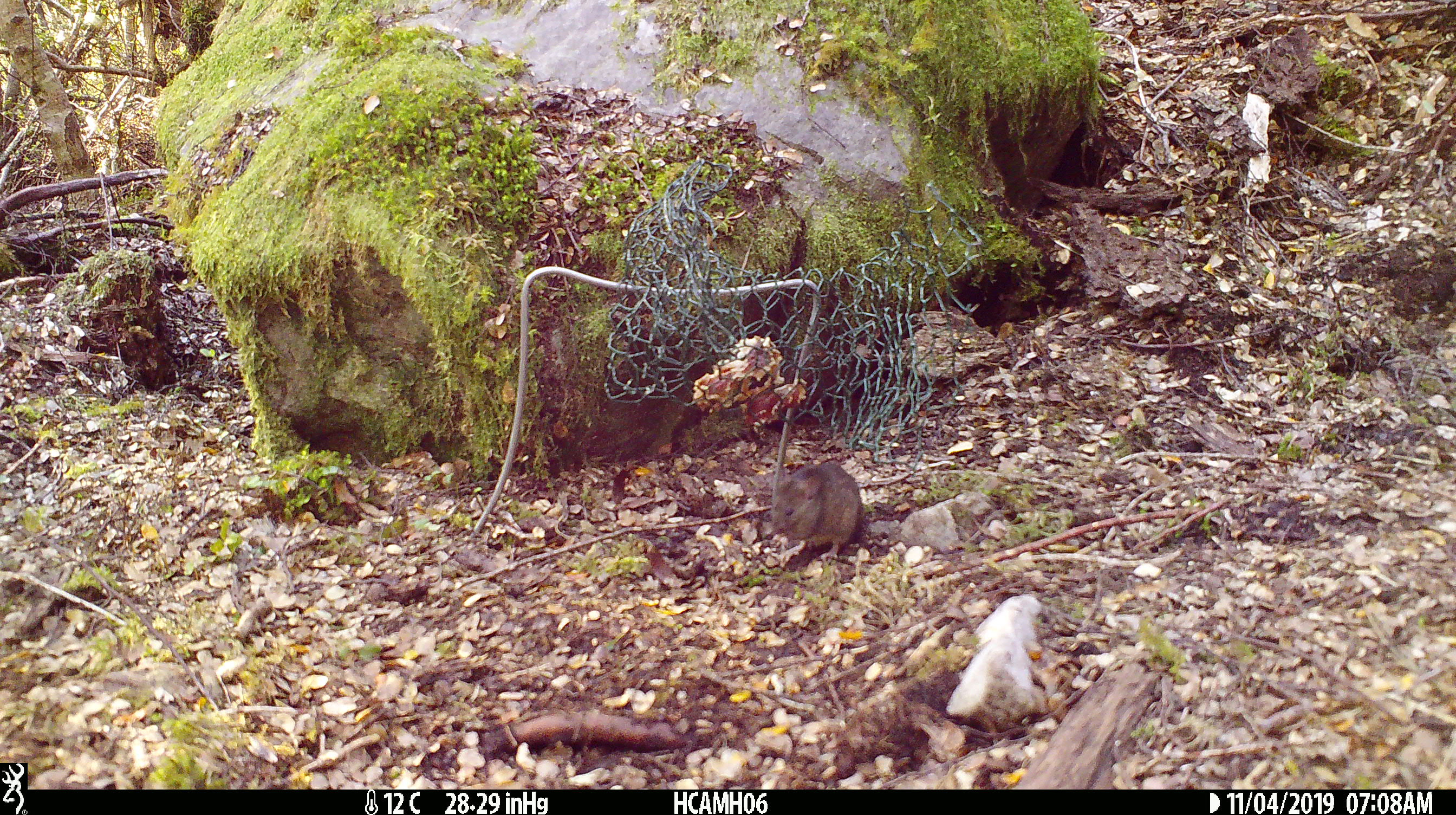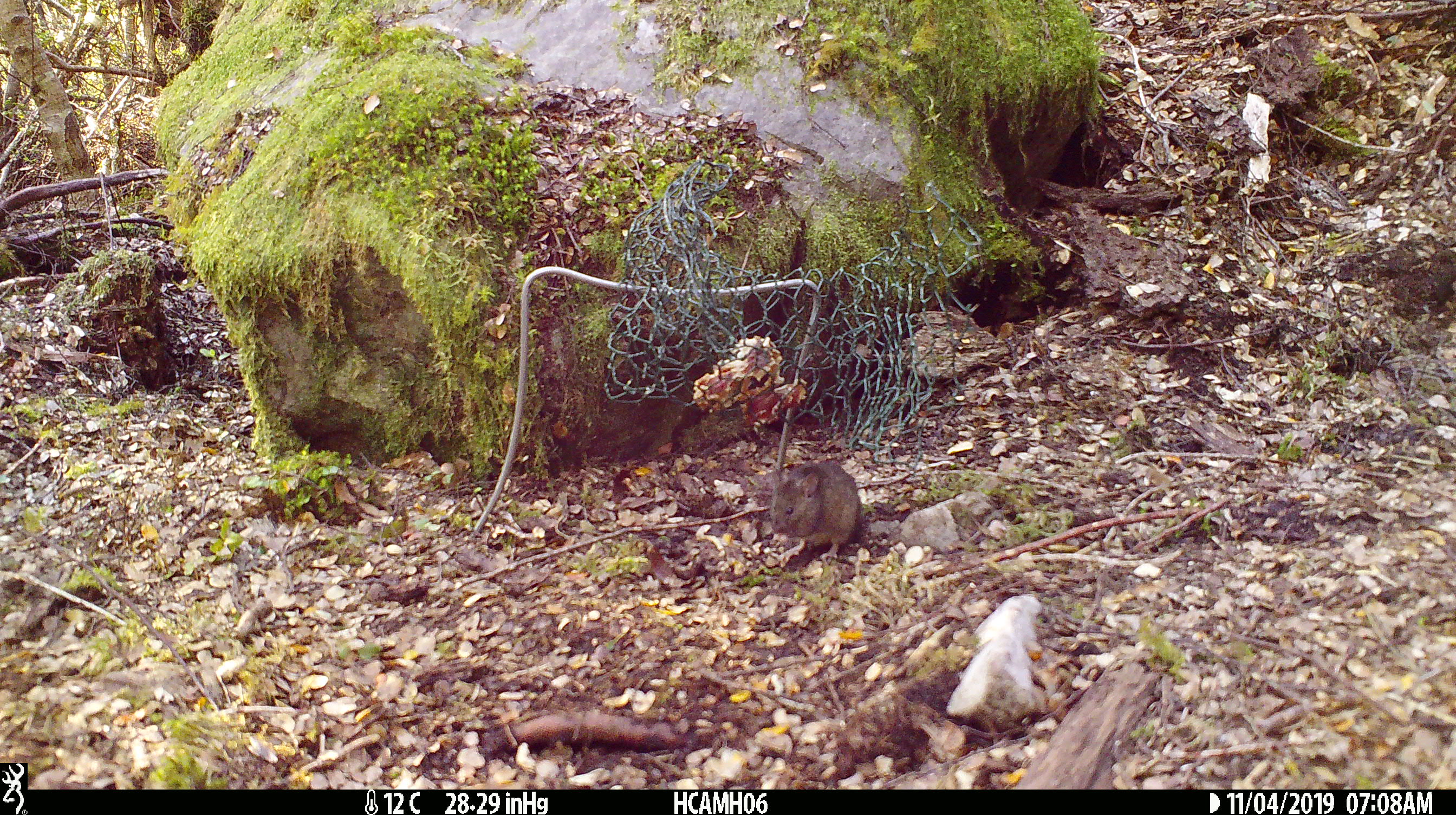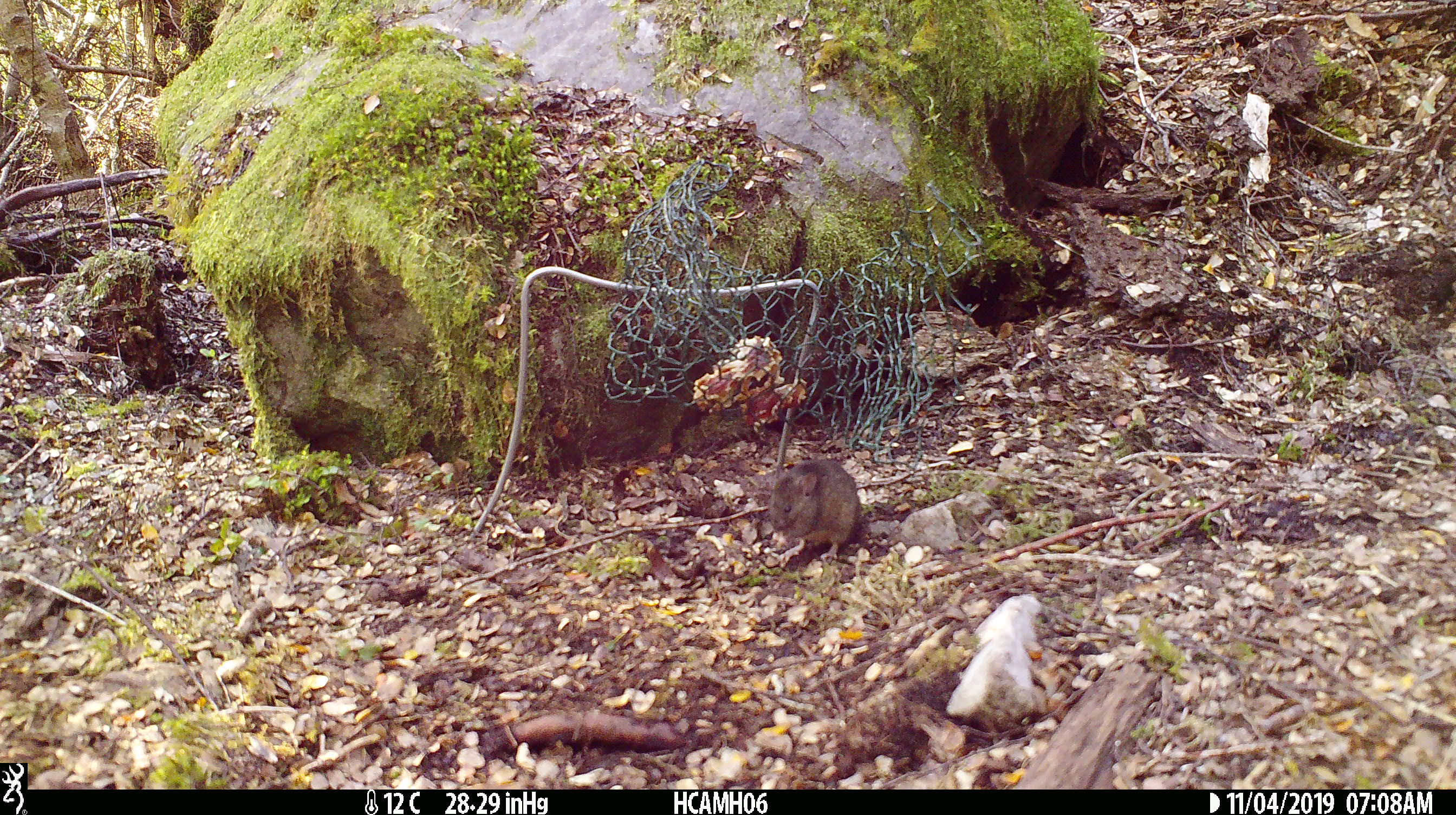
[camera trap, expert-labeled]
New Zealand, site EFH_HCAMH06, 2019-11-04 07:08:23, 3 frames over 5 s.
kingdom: Animalia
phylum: Chordata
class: Mammalia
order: Rodentia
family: Muridae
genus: Mus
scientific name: Mus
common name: mouse